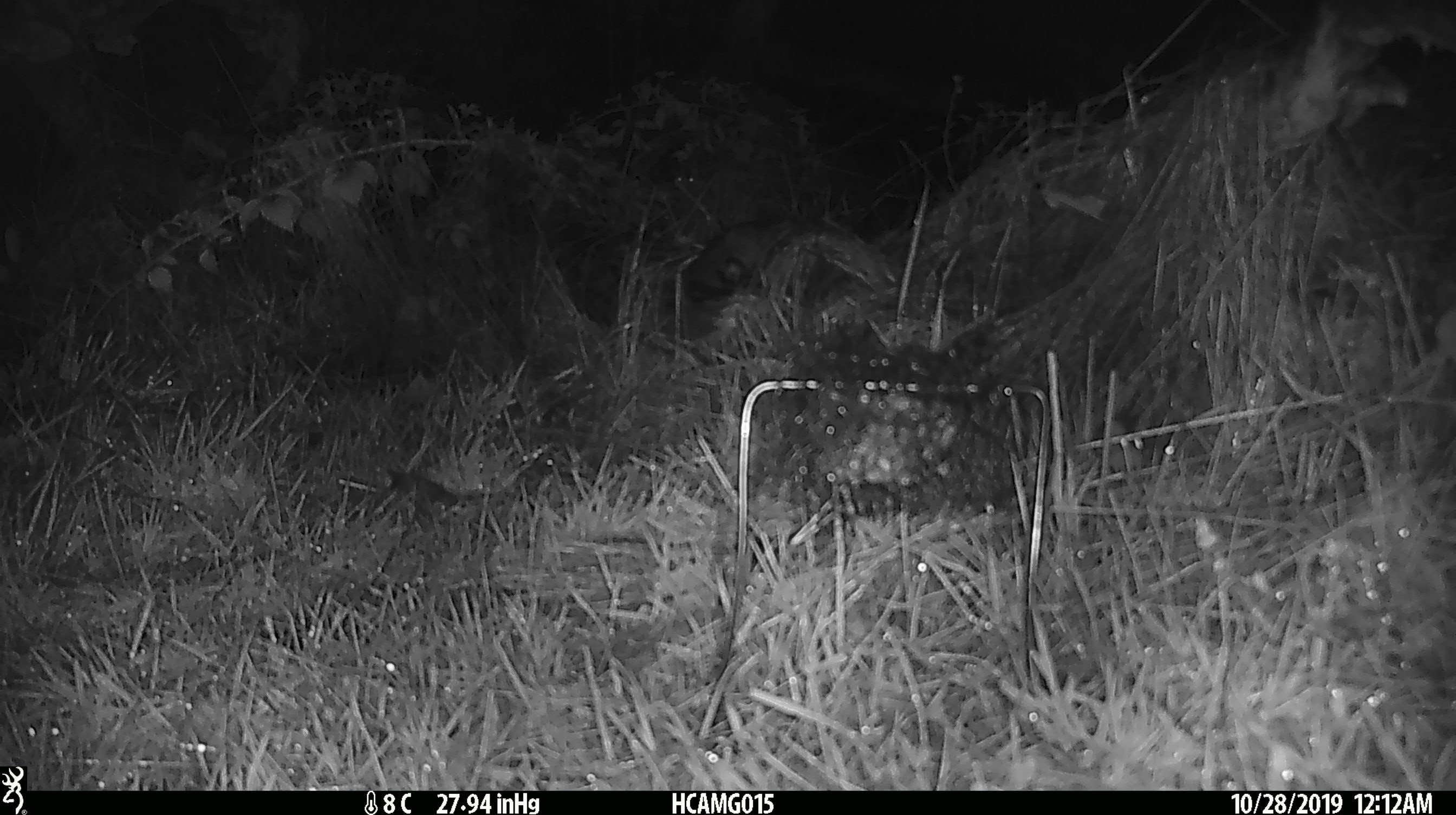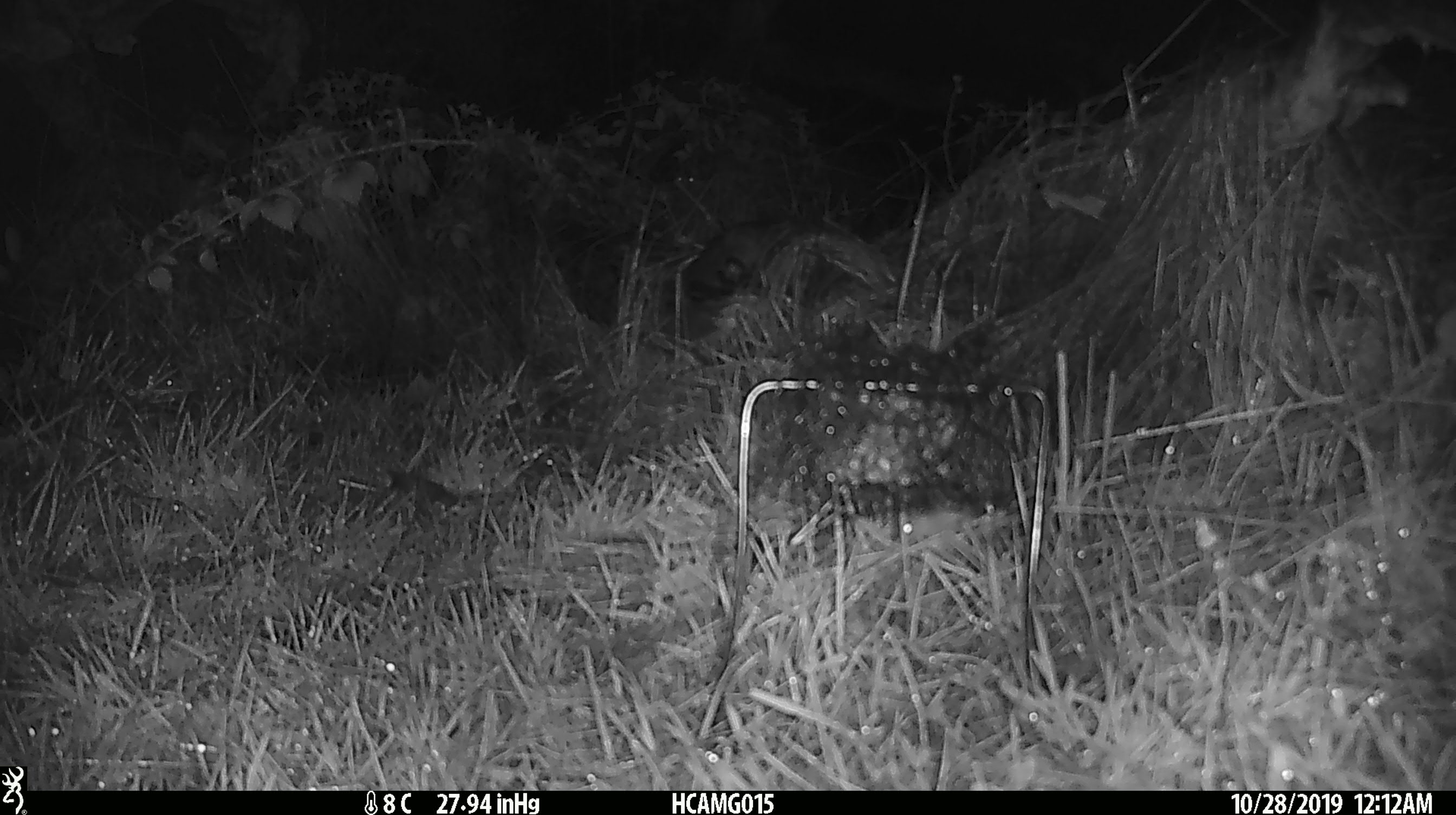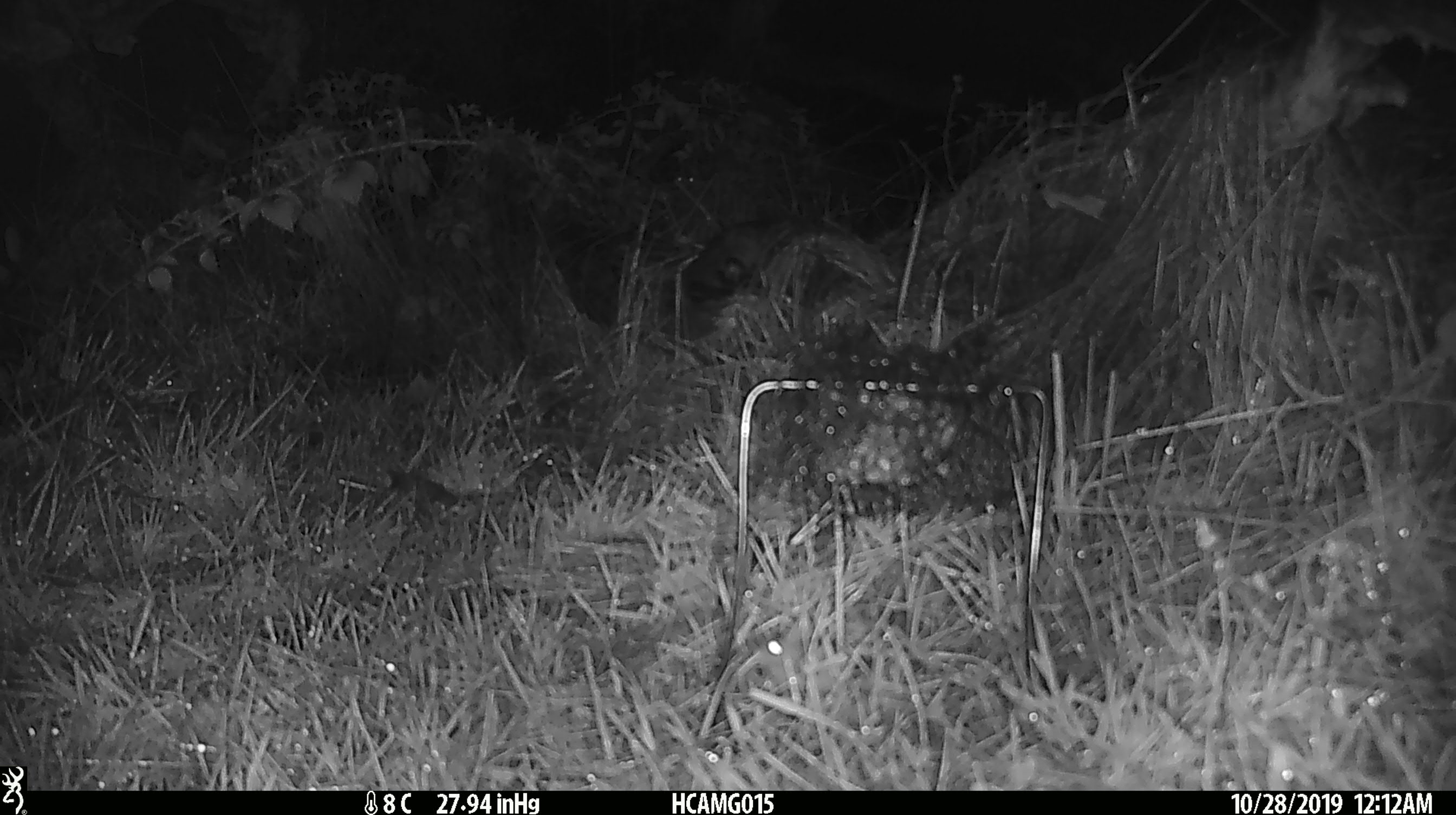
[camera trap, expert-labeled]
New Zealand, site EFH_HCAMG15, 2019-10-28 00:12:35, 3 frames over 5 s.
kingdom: Animalia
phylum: Chordata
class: Mammalia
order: Rodentia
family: Muridae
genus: Mus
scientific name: Mus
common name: mouse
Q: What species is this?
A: Mouse (Mus).